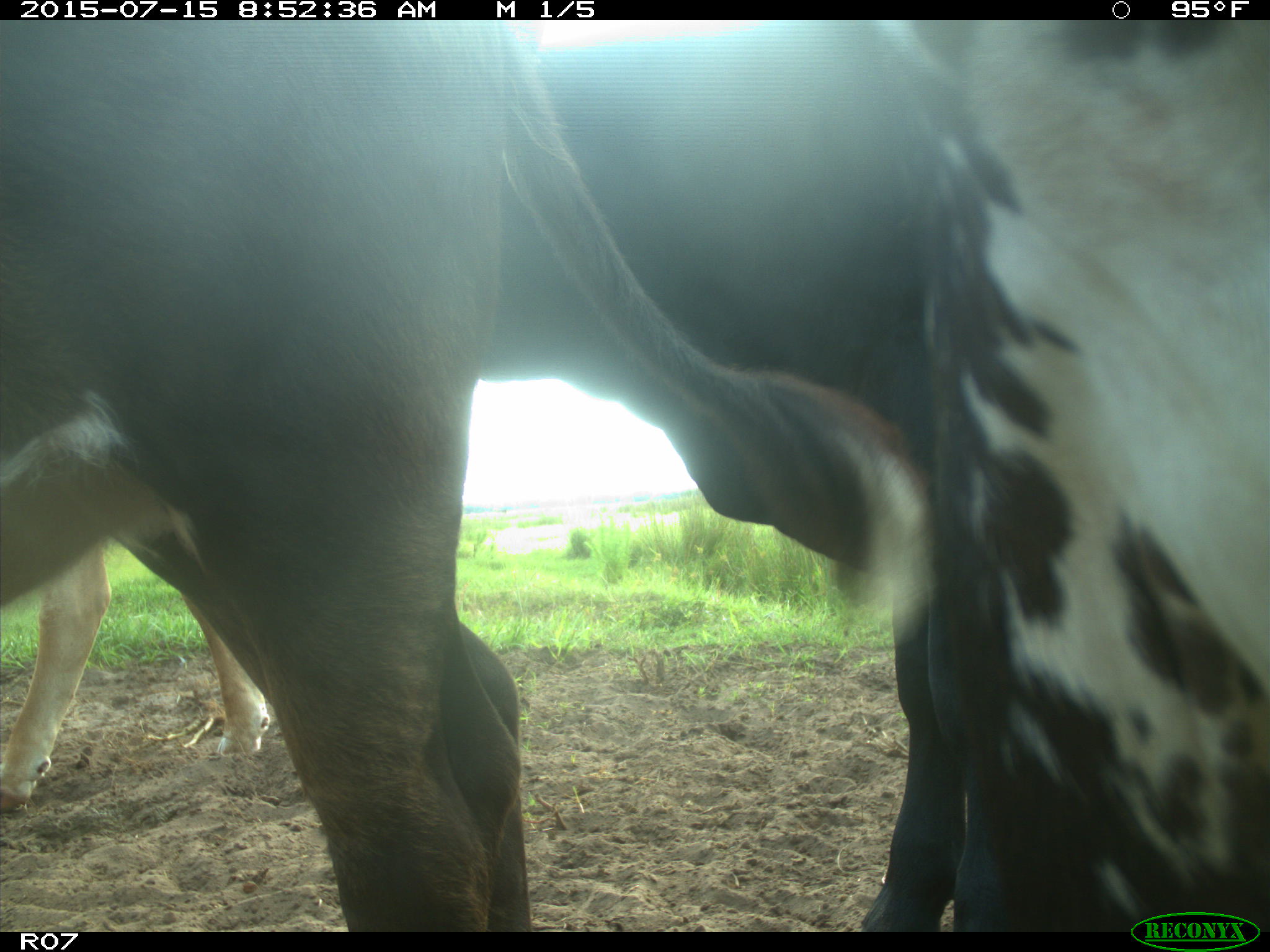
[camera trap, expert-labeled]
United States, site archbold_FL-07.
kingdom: Animalia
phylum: Chordata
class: Mammalia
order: Artiodactyla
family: Bovidae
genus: Bos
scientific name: Bos taurus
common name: domestic cow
Bos taurus (domestic cow).